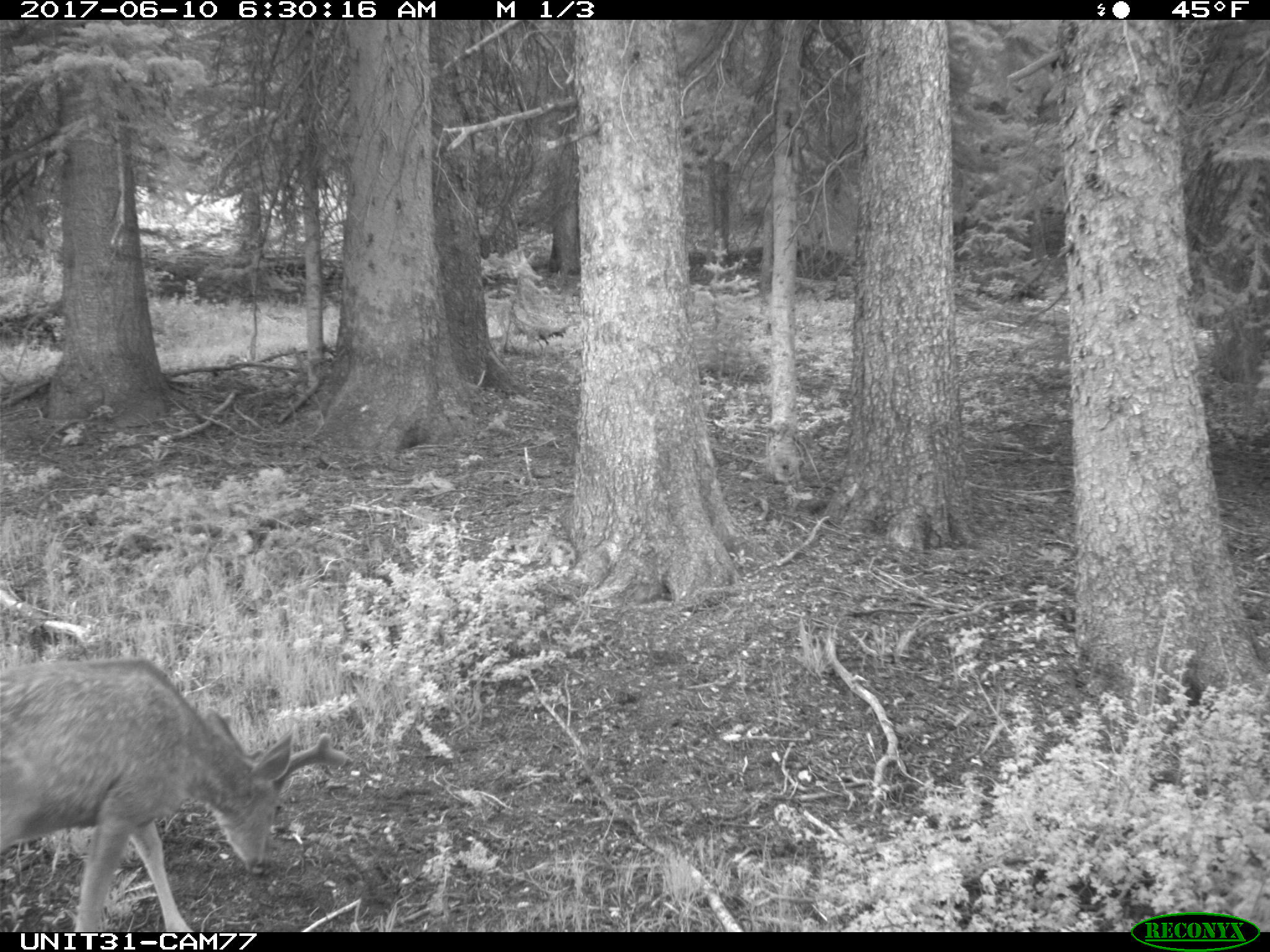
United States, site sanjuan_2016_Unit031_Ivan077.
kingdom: Animalia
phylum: Chordata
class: Mammalia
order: Artiodactyla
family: Cervidae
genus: Odocoileus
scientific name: Odocoileus hemionus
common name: mule deer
Odocoileus hemionus (mule deer).